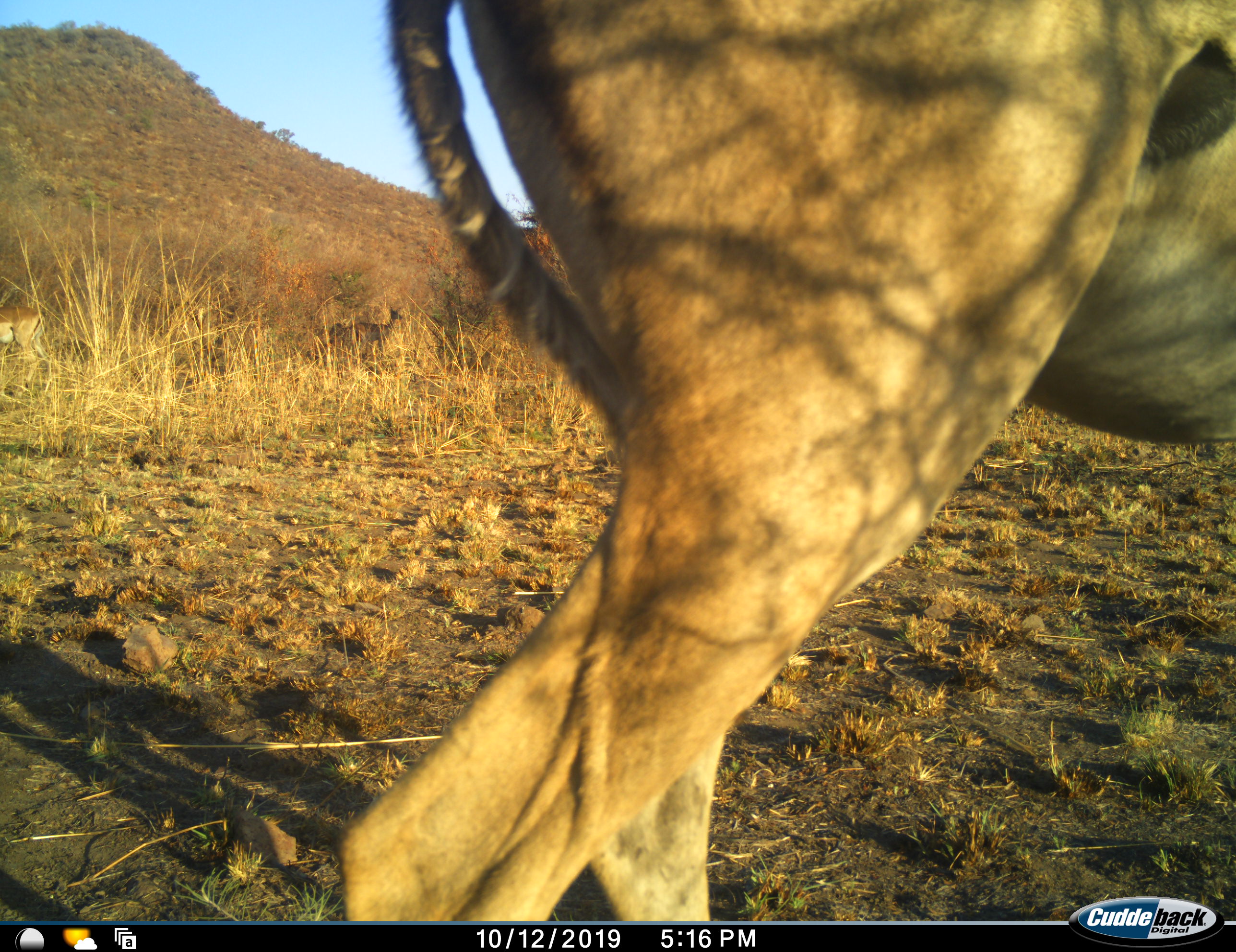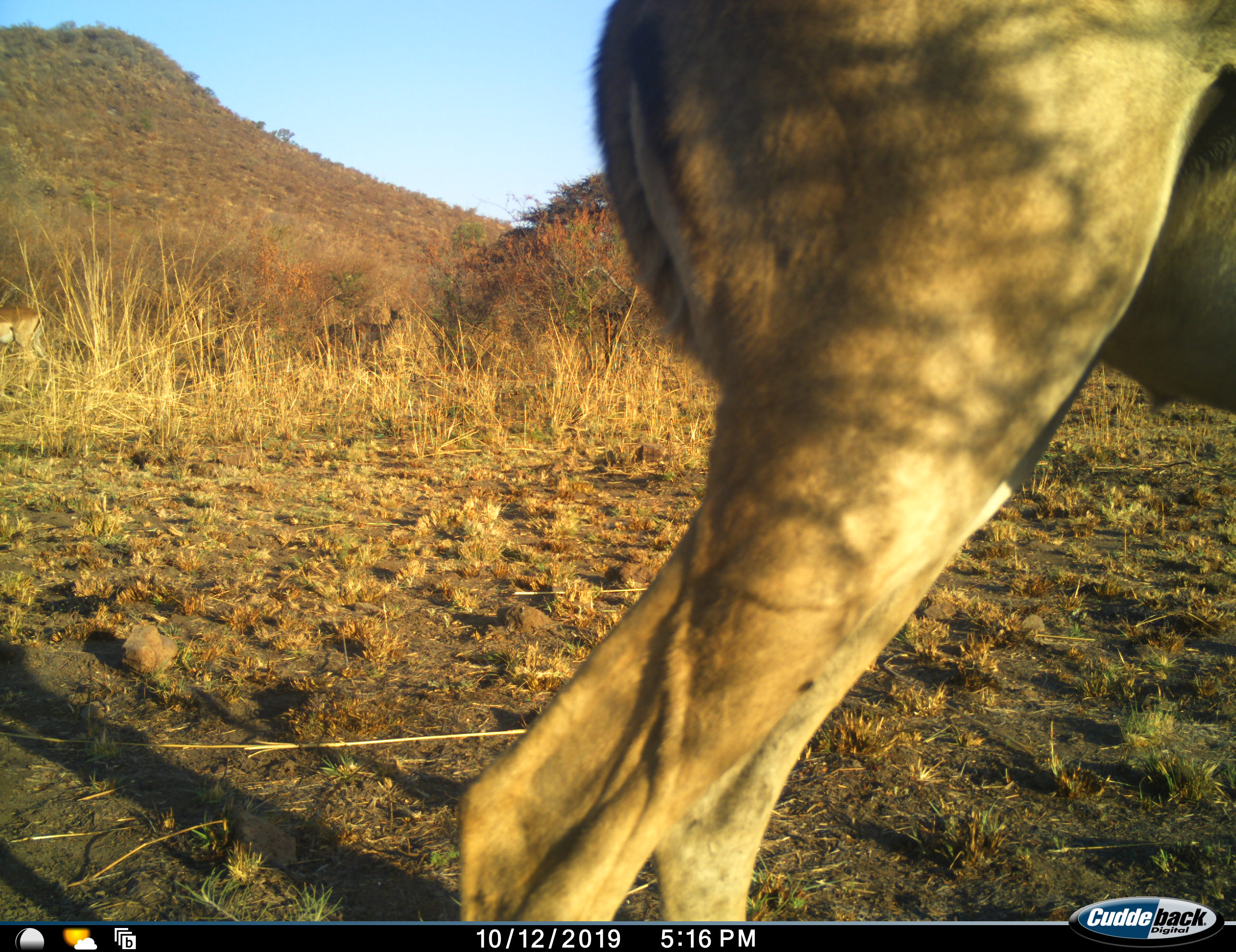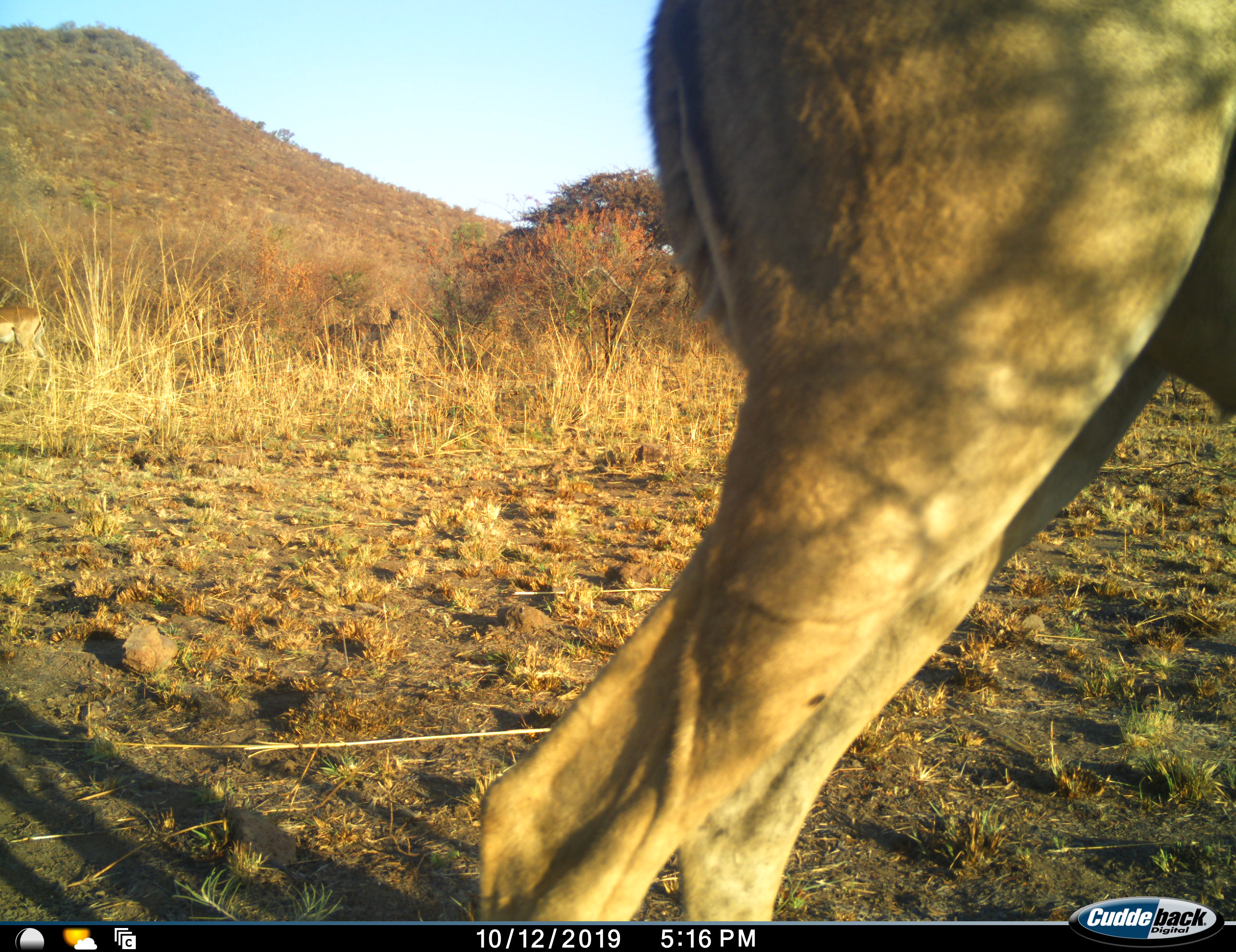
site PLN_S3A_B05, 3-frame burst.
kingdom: Animalia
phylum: Chordata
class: Mammalia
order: Artiodactyla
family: Bovidae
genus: Aepyceros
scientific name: Aepyceros melampus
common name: impala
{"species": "impala (Aepyceros melampus)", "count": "1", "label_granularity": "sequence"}